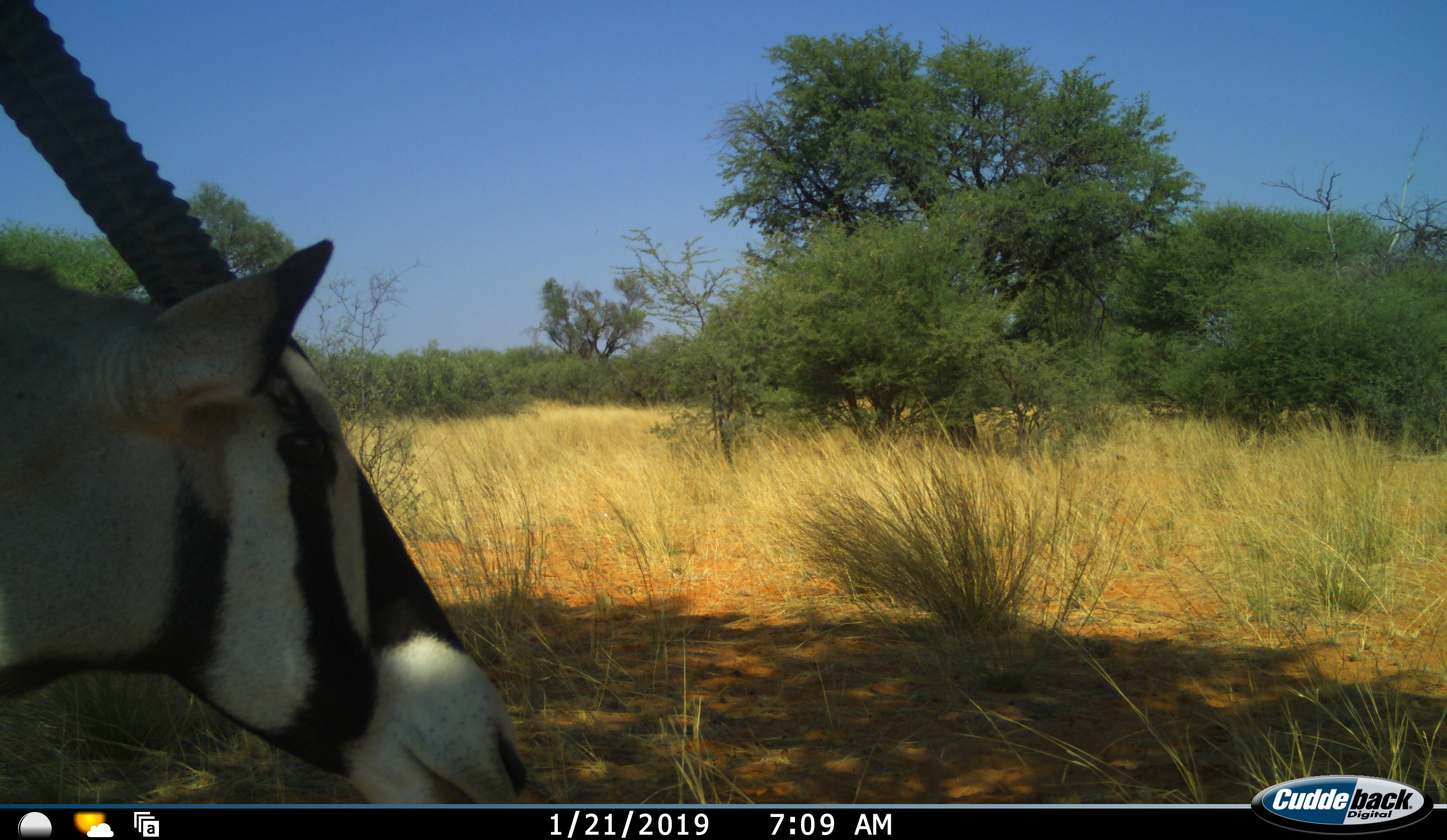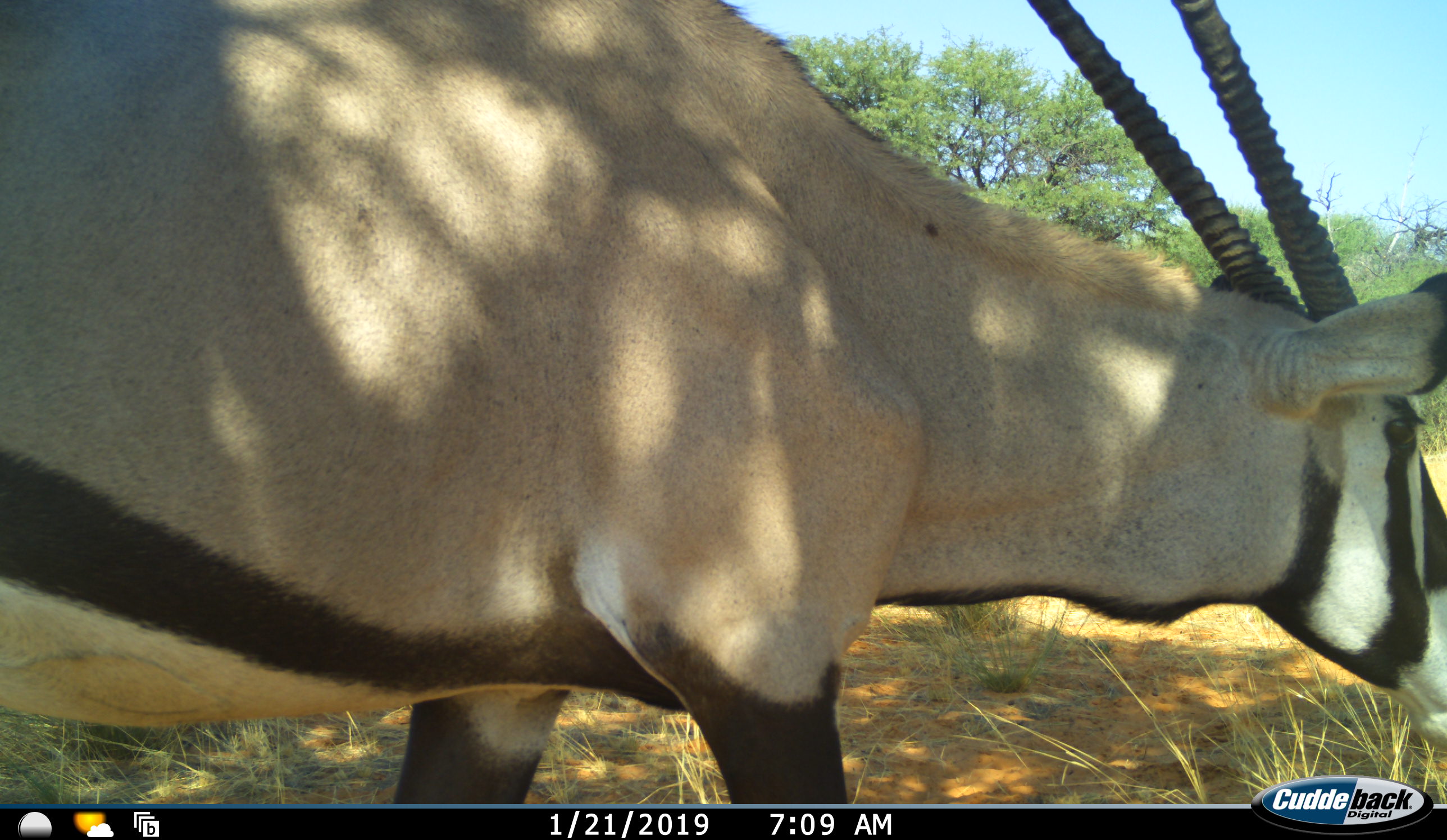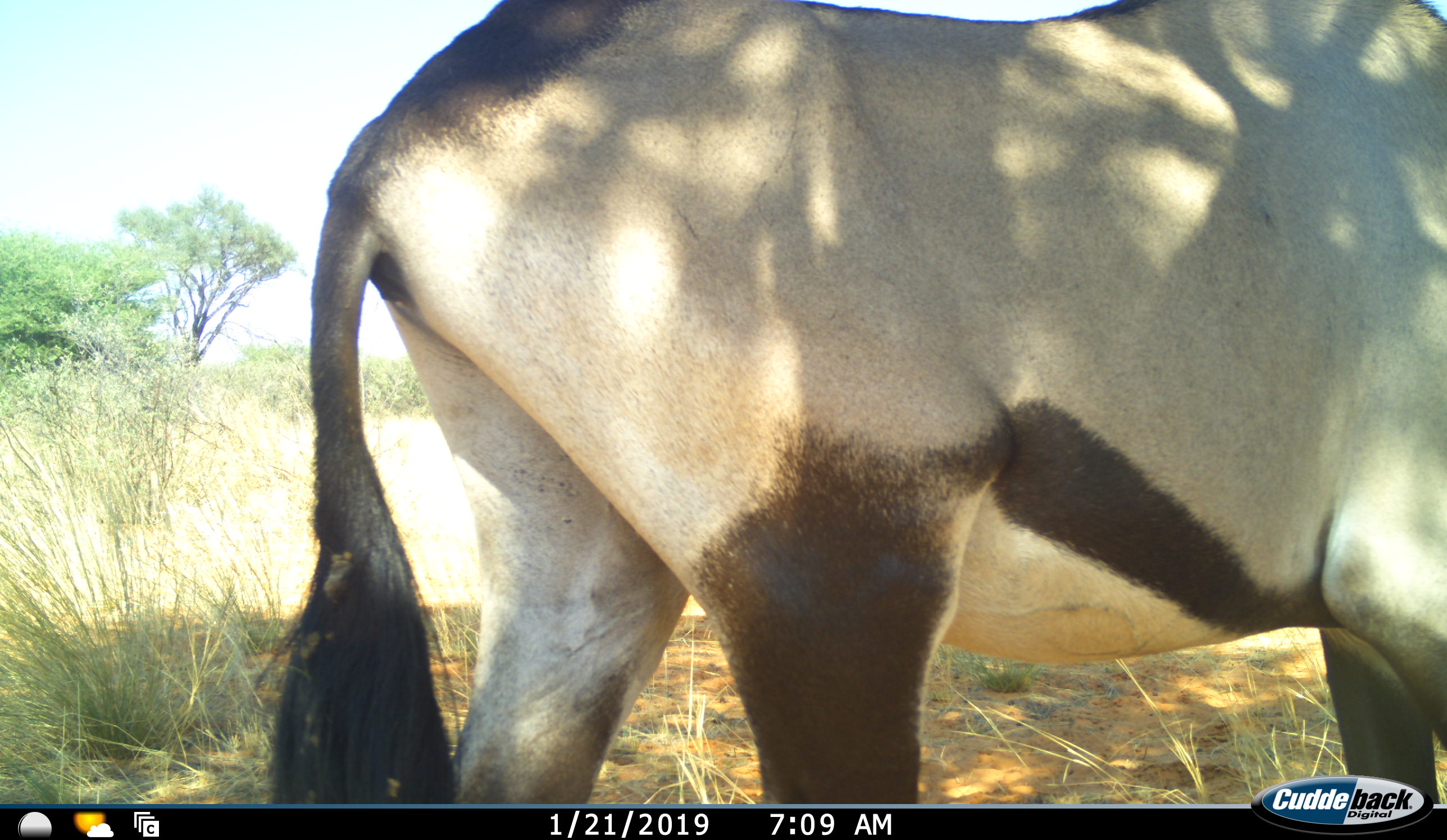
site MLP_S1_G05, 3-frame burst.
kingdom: Animalia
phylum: Chordata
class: Mammalia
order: Artiodactyla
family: Bovidae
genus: Oryx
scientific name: Oryx gazella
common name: gemsbok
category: oryx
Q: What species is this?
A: Oryx (gemsbok) (Oryx gazella).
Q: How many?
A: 1.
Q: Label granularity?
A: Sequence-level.